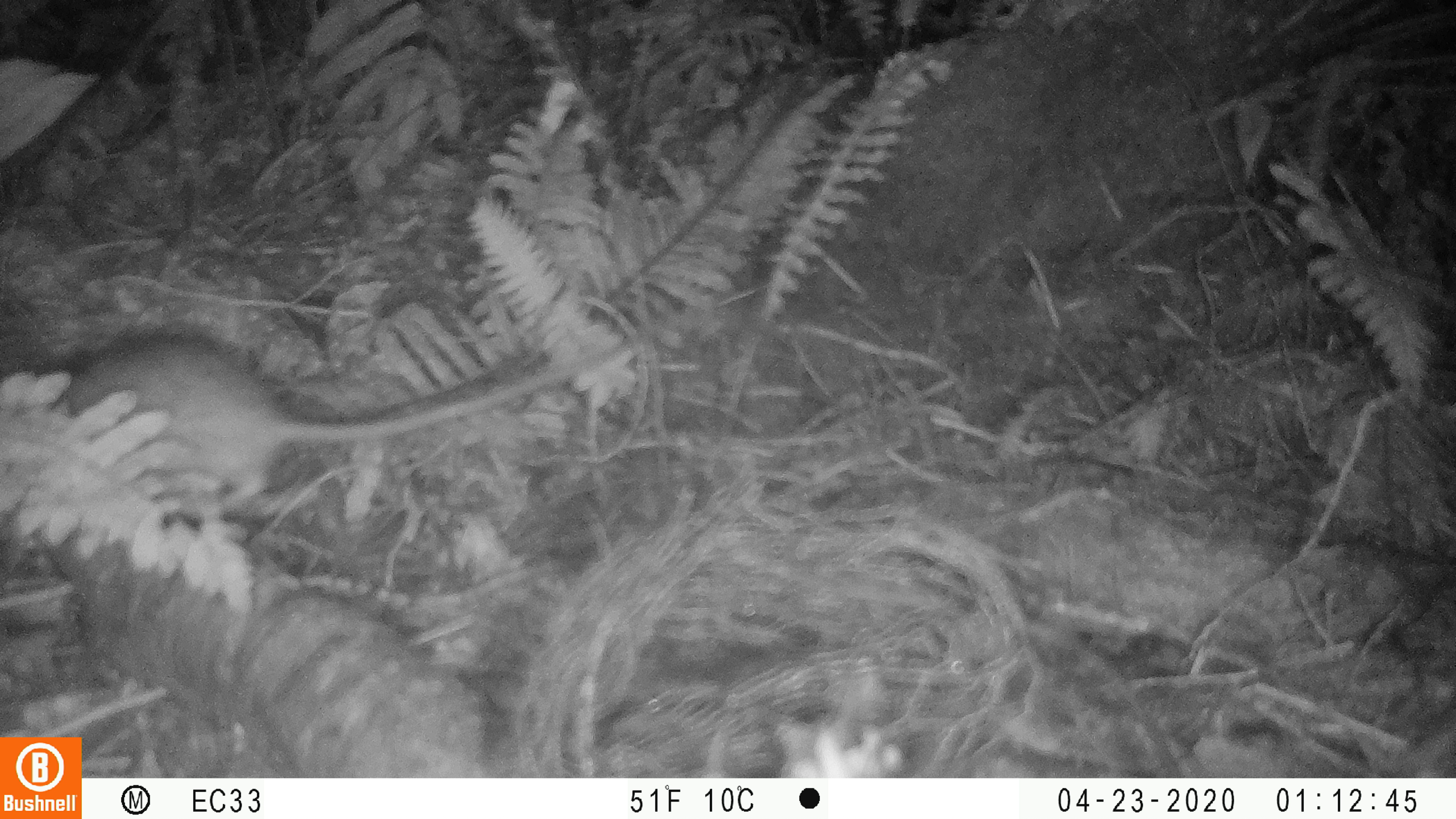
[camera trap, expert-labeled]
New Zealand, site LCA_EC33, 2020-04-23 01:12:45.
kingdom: Animalia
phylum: Chordata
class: Mammalia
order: Rodentia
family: Muridae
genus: Rattus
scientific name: Rattus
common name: rat